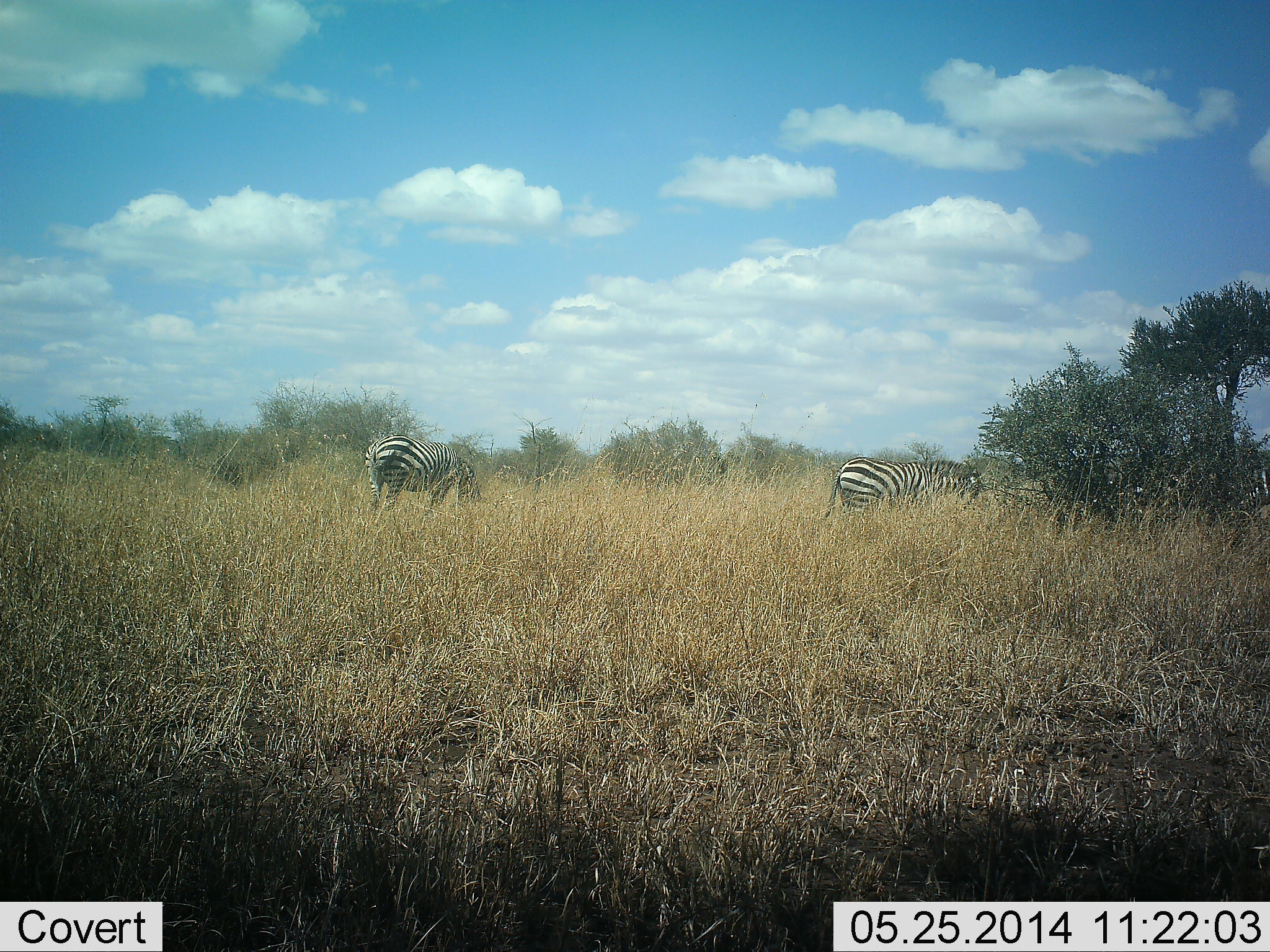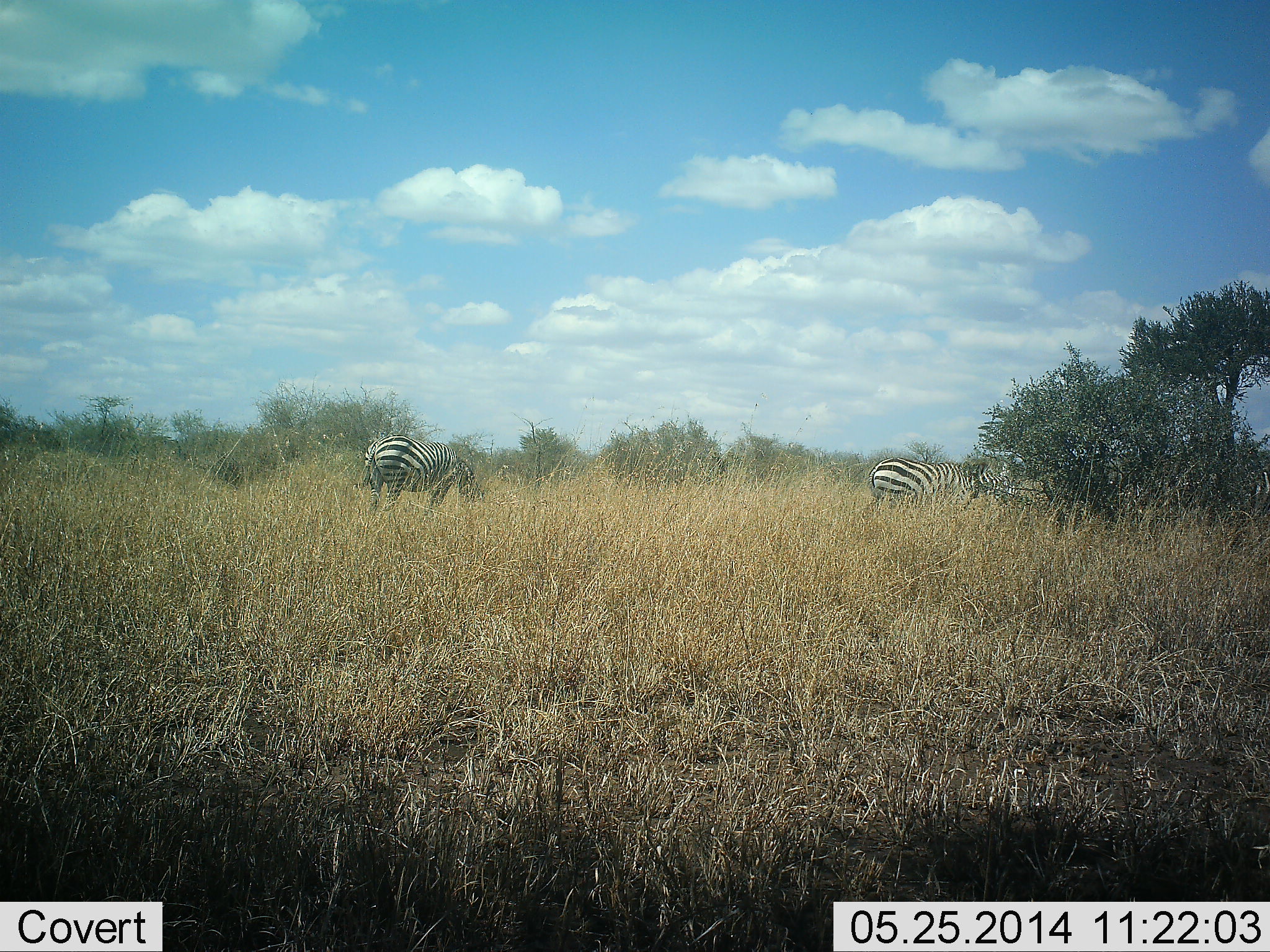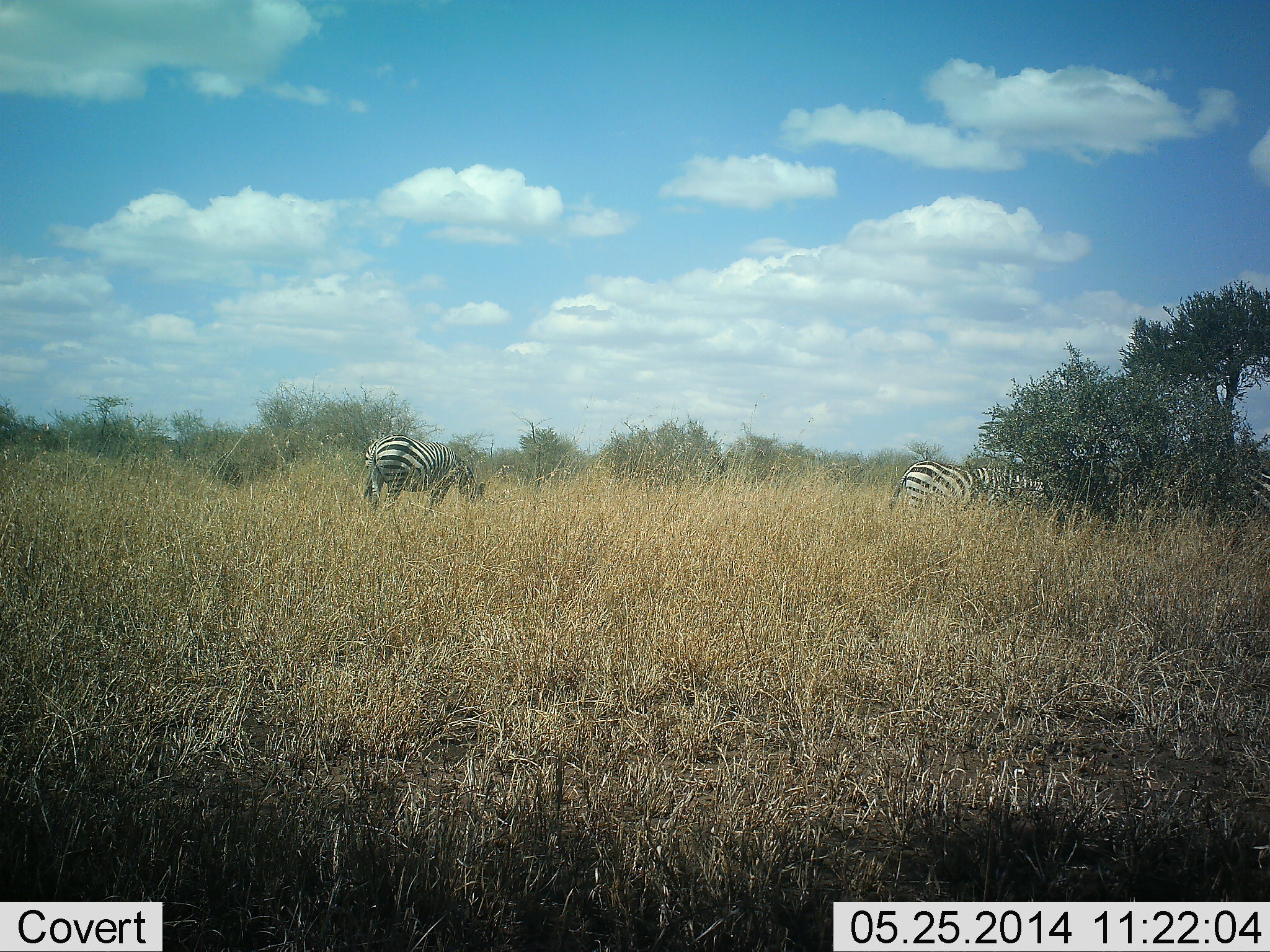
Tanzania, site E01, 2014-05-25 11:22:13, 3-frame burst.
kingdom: Animalia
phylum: Chordata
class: Mammalia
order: Perissodactyla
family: Equidae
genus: Equus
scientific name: Equus quagga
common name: plains zebra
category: zebra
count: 2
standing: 50%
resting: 10%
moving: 50%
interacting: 0%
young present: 0%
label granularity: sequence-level